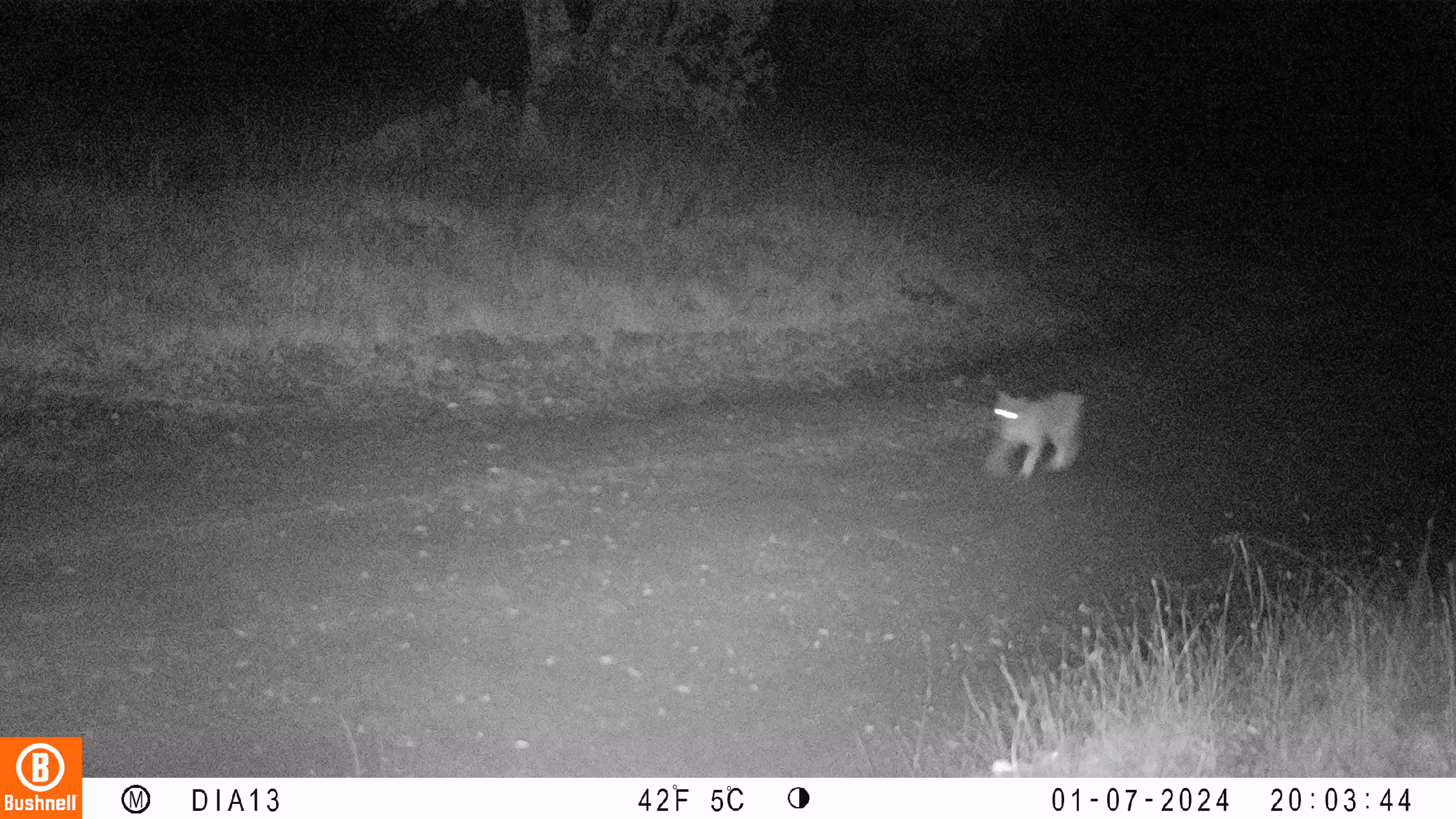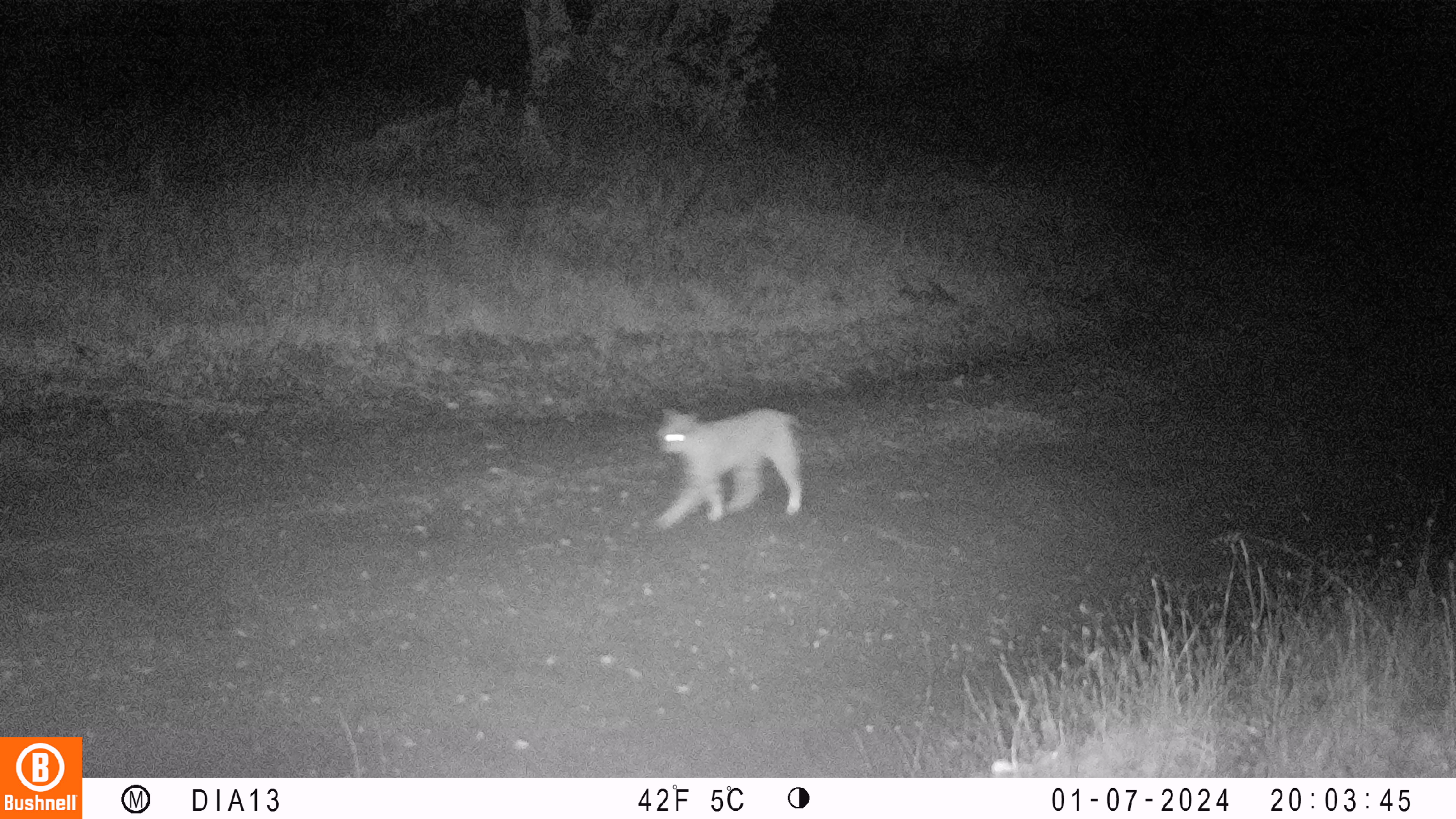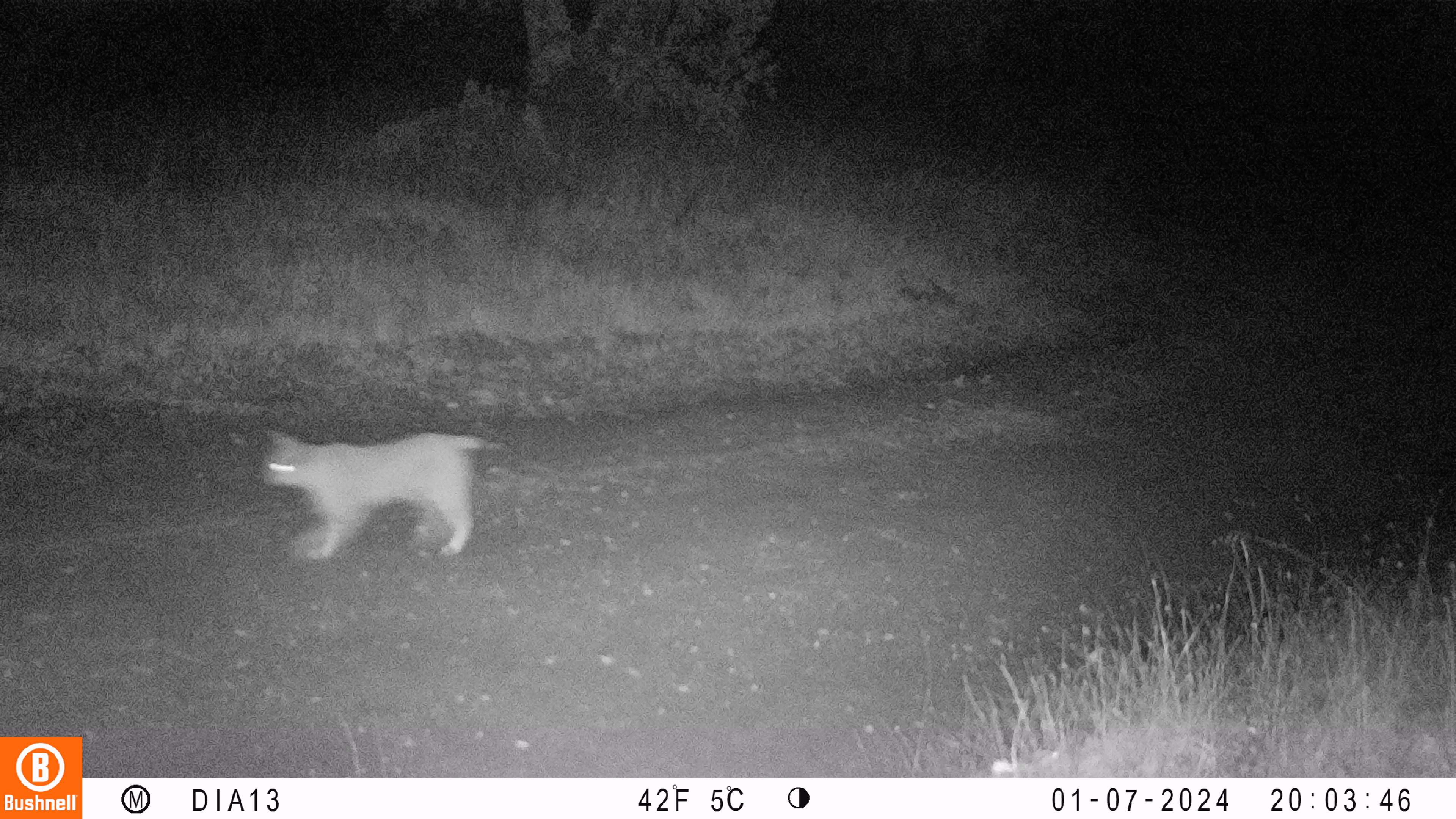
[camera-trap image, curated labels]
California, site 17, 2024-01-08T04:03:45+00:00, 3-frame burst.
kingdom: Animalia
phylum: Chordata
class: Mammalia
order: Carnivora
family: Felidae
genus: Lynx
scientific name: Lynx rufus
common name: bobcat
Bobcat (Lynx rufus).